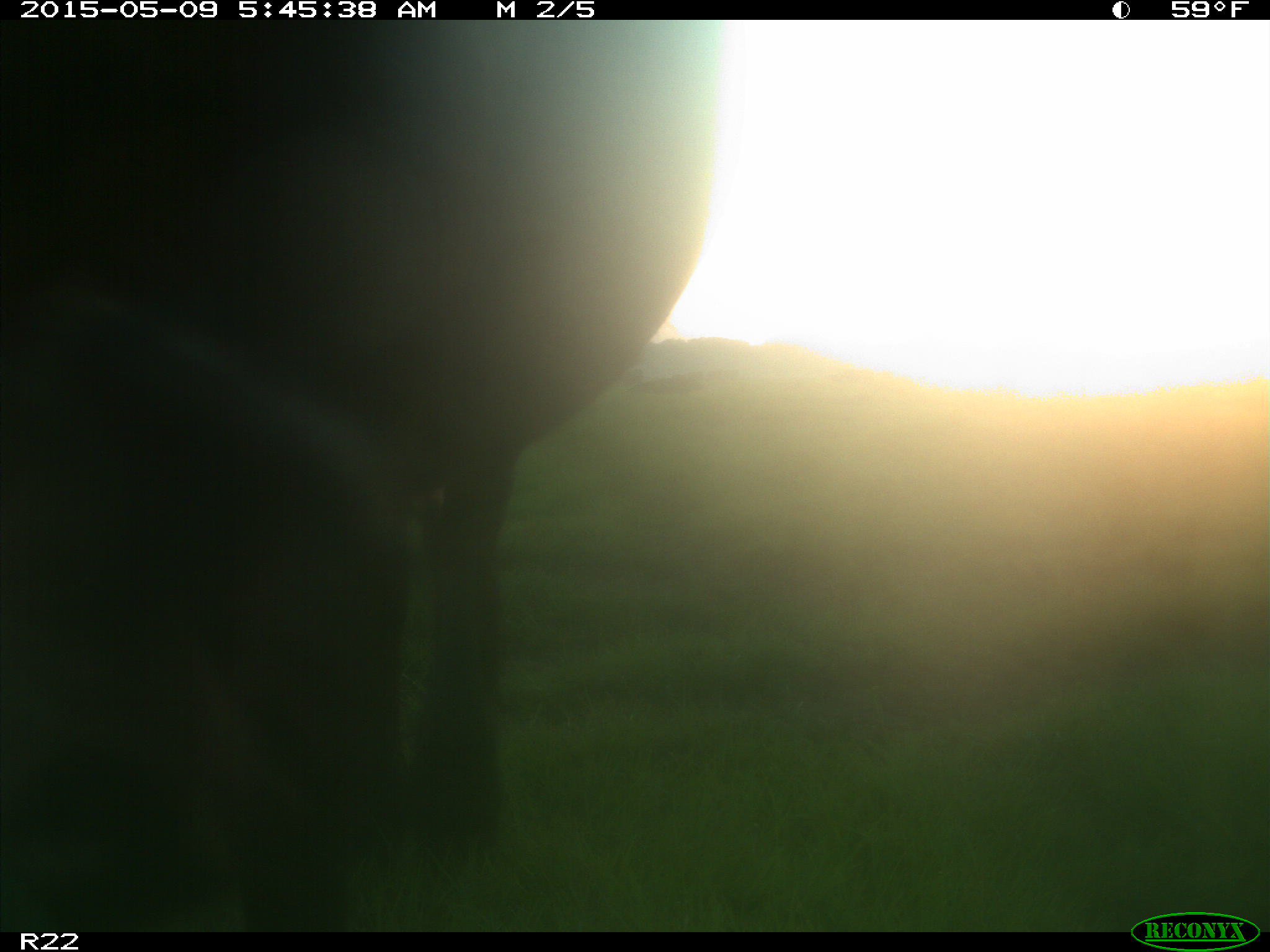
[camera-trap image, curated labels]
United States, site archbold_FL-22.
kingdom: Animalia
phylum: Chordata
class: Mammalia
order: Artiodactyla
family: Bovidae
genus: Bos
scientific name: Bos taurus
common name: domestic cow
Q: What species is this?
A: Bos taurus (domestic cow).